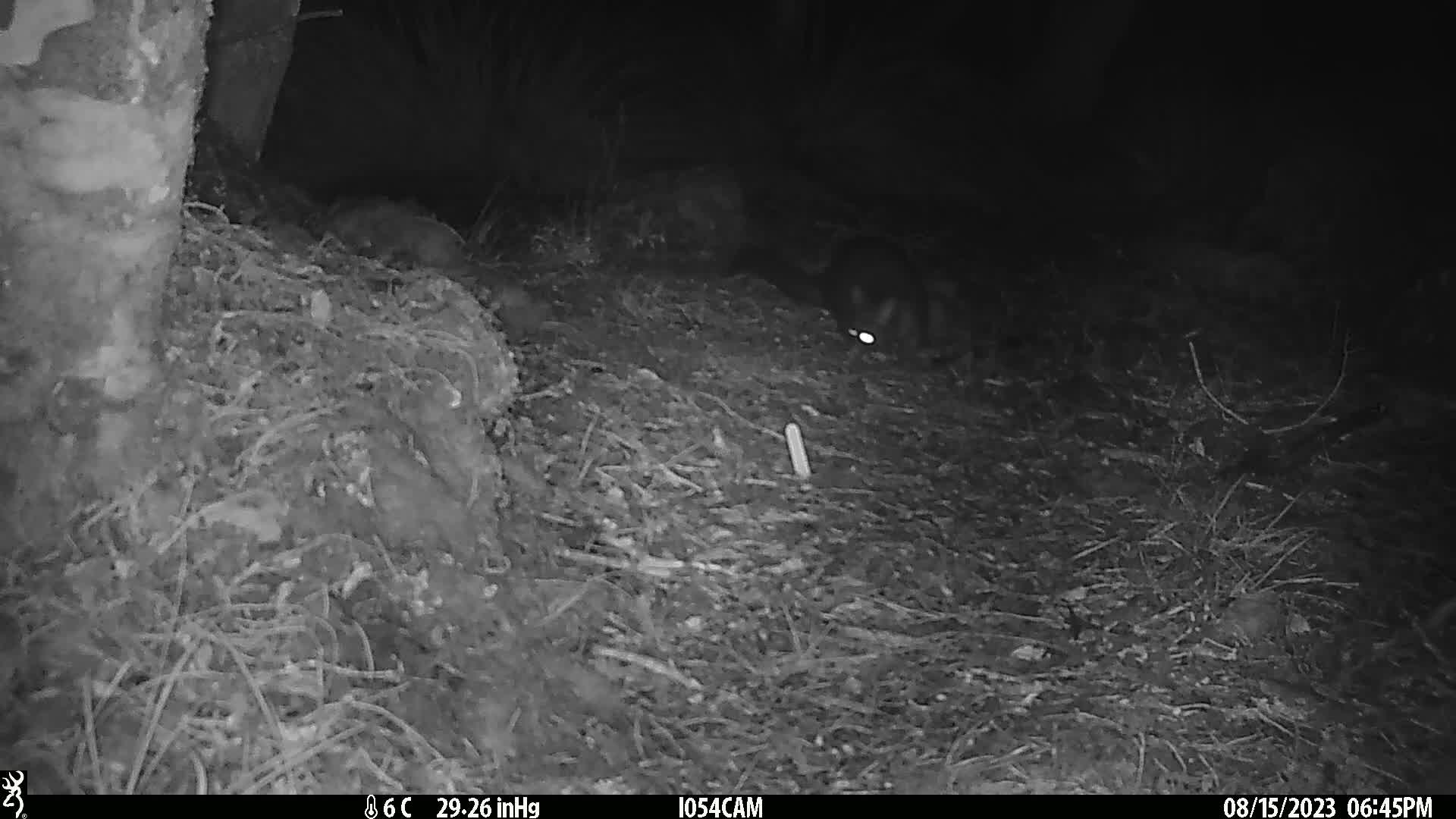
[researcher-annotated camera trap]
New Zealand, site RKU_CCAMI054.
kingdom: Animalia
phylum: Chordata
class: Mammalia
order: Diprotodontia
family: Phalangeridae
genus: Trichosurus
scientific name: Trichosurus vulpecula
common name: common brushtail possum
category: possum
Possum (common brushtail possum) (Trichosurus vulpecula).